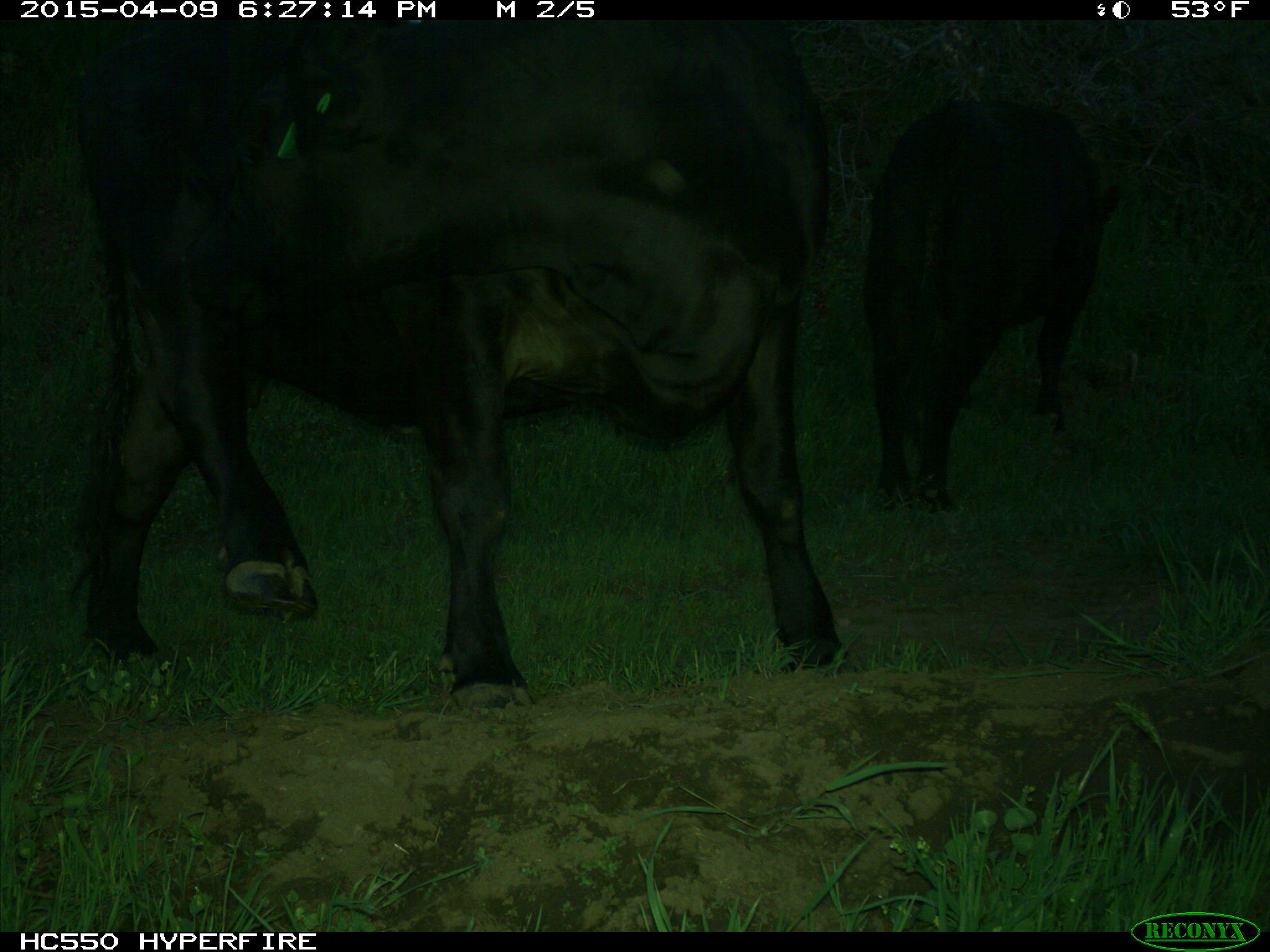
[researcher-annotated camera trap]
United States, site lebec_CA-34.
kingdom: Animalia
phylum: Chordata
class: Mammalia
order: Artiodactyla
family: Bovidae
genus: Bos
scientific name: Bos taurus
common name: domestic cow